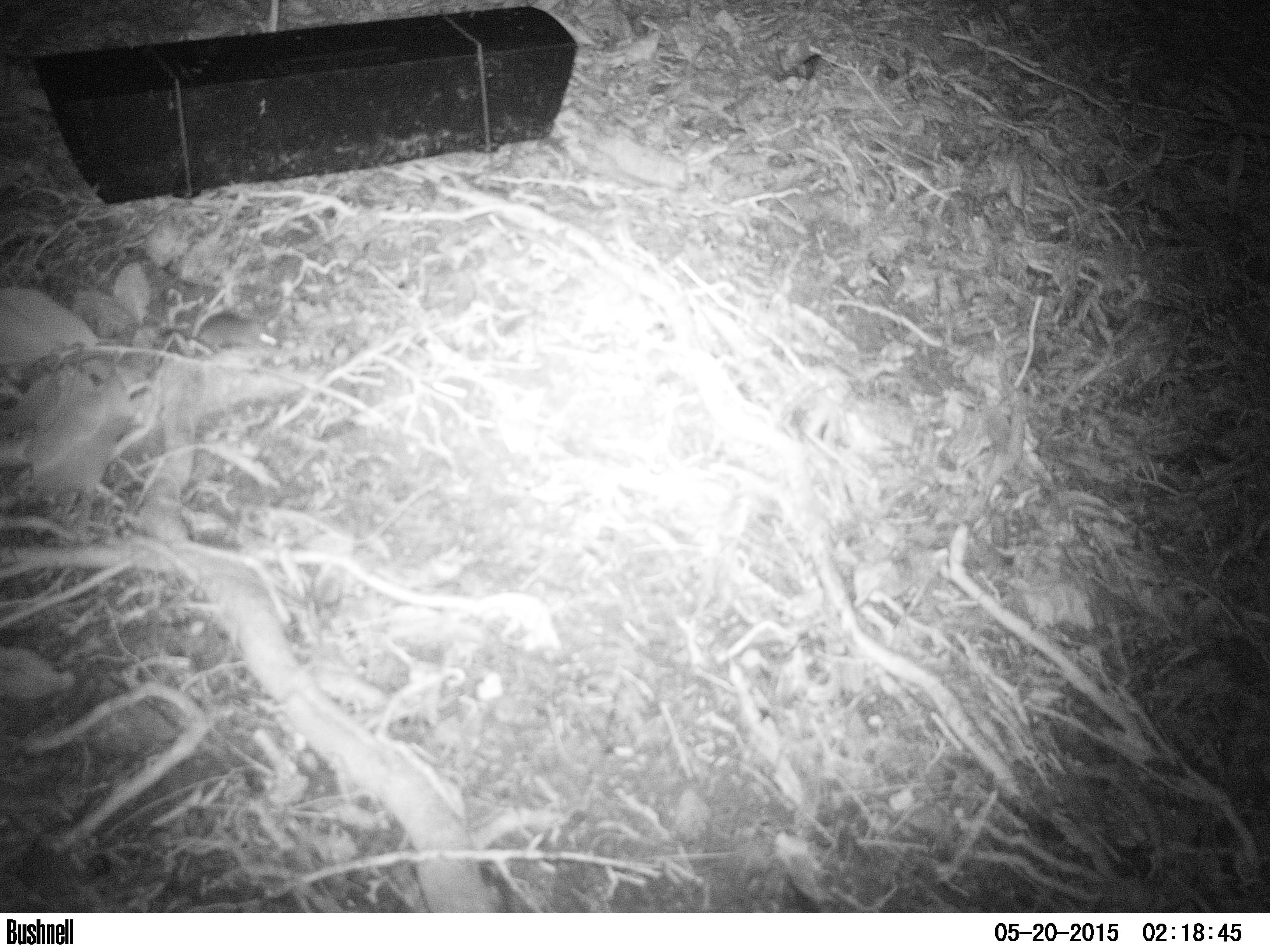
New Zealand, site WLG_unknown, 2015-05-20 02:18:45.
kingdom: Animalia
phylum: Chordata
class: Mammalia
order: Rodentia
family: Muridae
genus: Mus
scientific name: Mus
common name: mouse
Mouse (Mus).